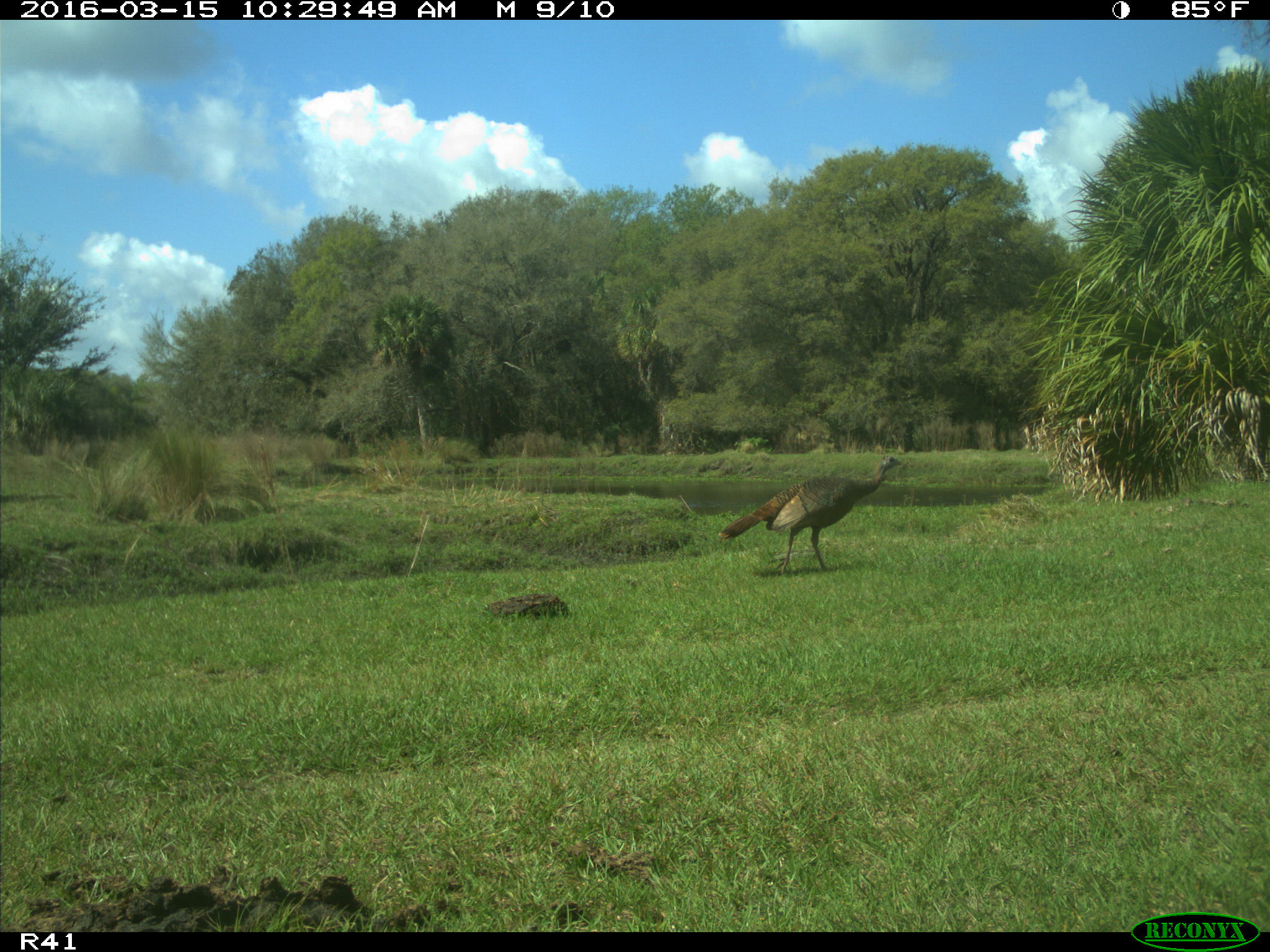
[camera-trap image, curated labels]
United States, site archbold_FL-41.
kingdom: Animalia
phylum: Chordata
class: Aves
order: Galliformes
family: Phasianidae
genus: Meleagris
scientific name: Meleagris gallopavo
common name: wild turkey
Meleagris gallopavo (wild turkey).